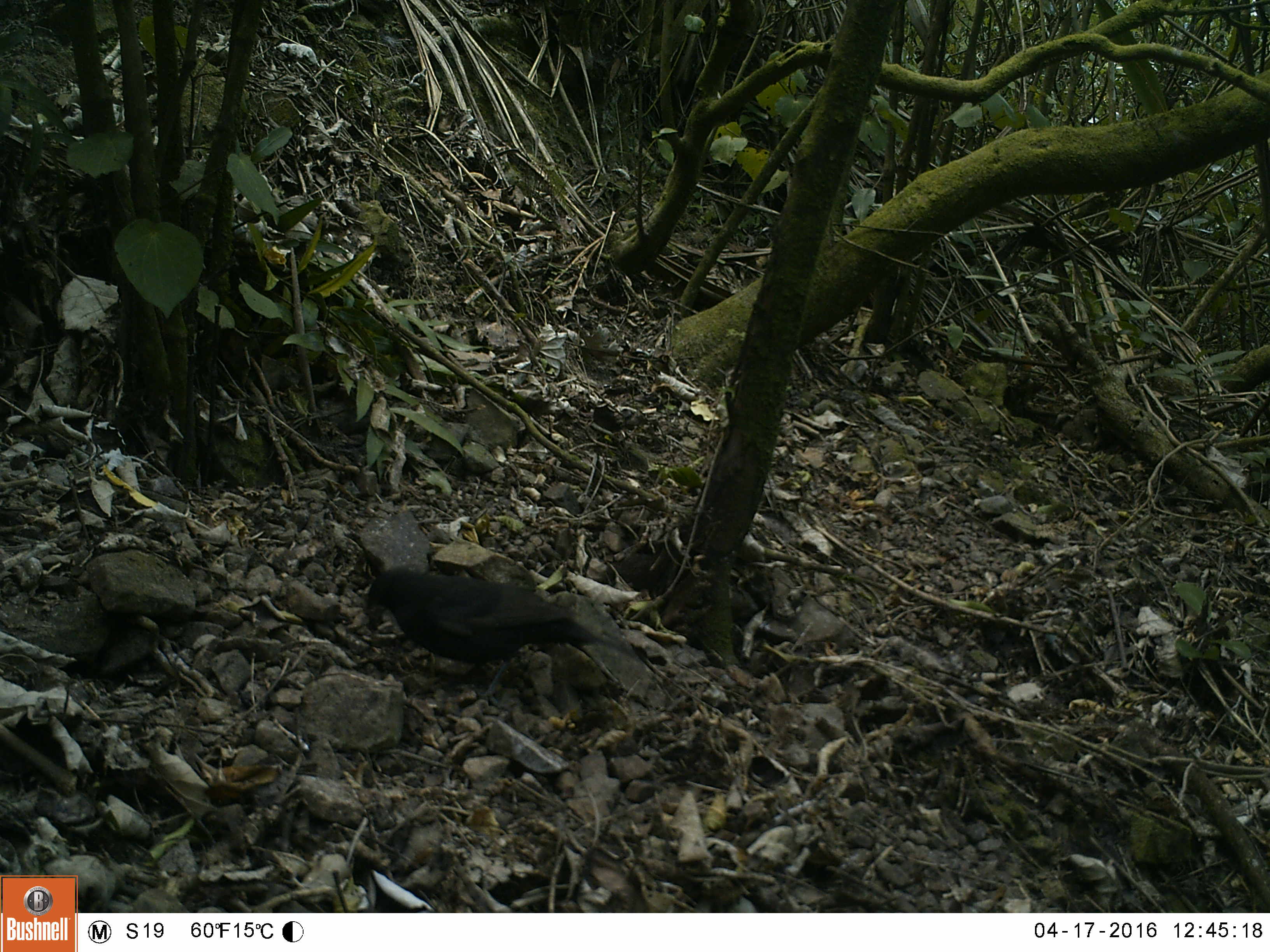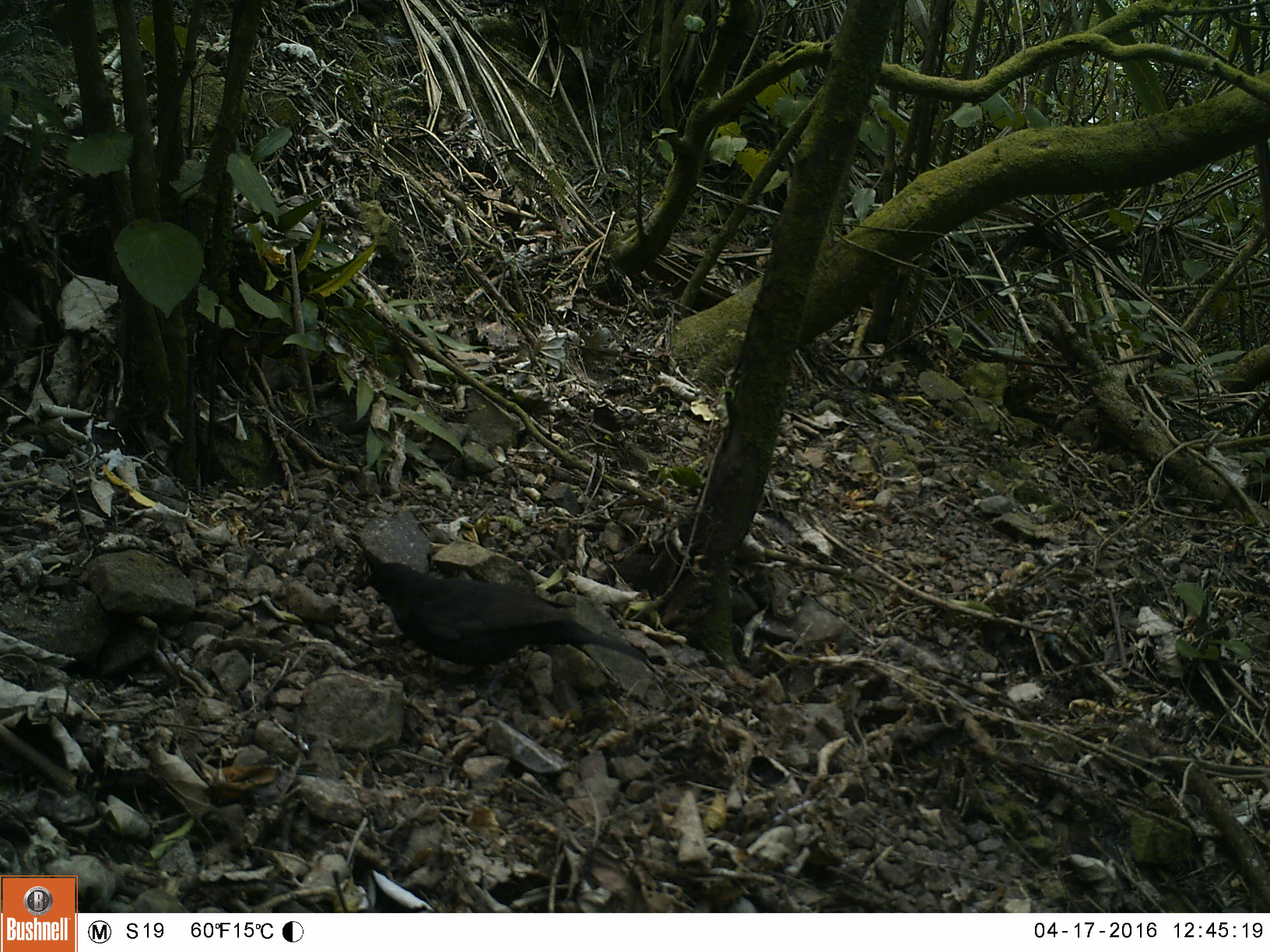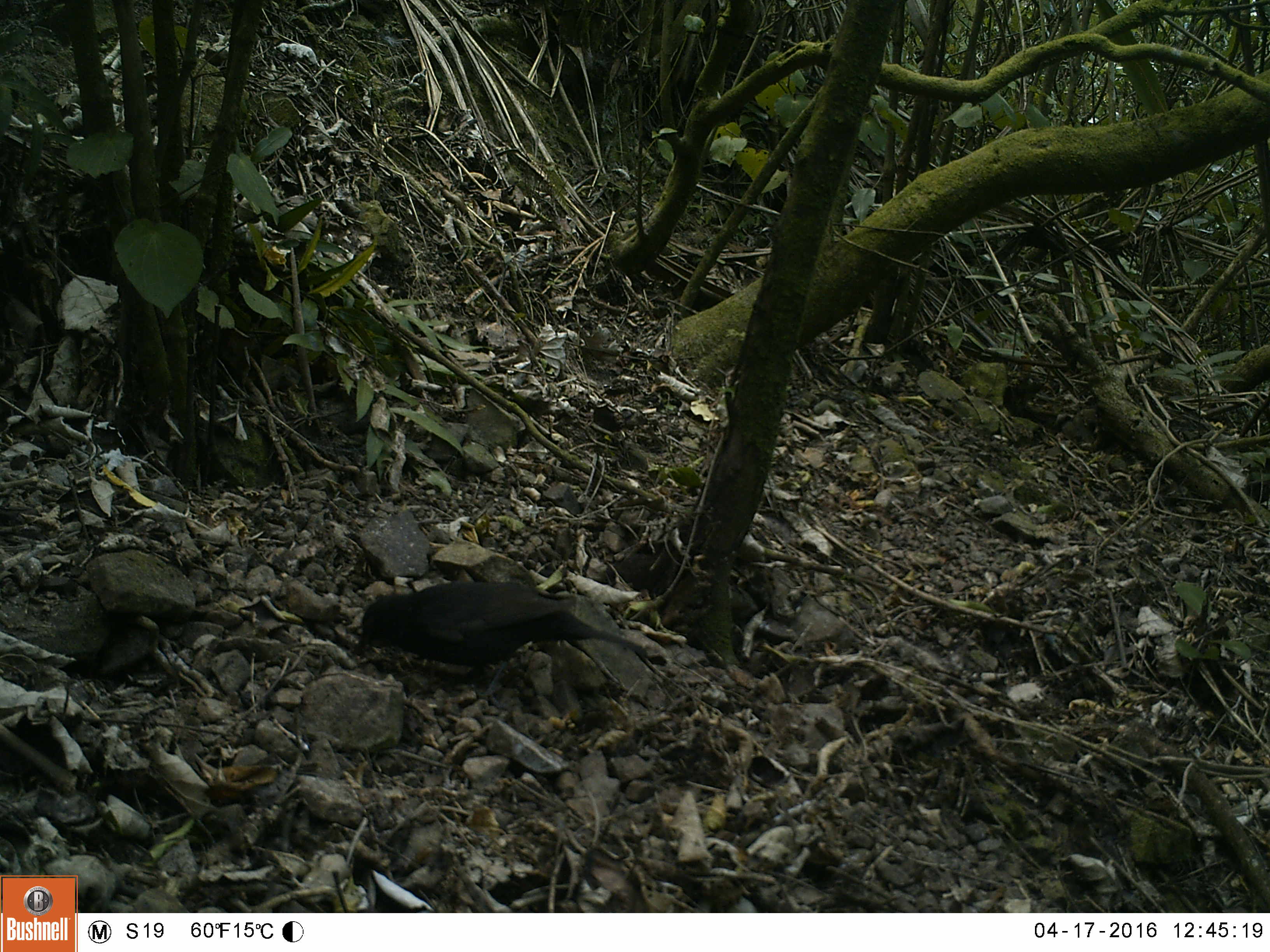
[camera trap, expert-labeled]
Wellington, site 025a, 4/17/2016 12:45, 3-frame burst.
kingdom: Animalia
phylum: Chordata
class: Aves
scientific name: Aves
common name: bird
Bird (Aves).